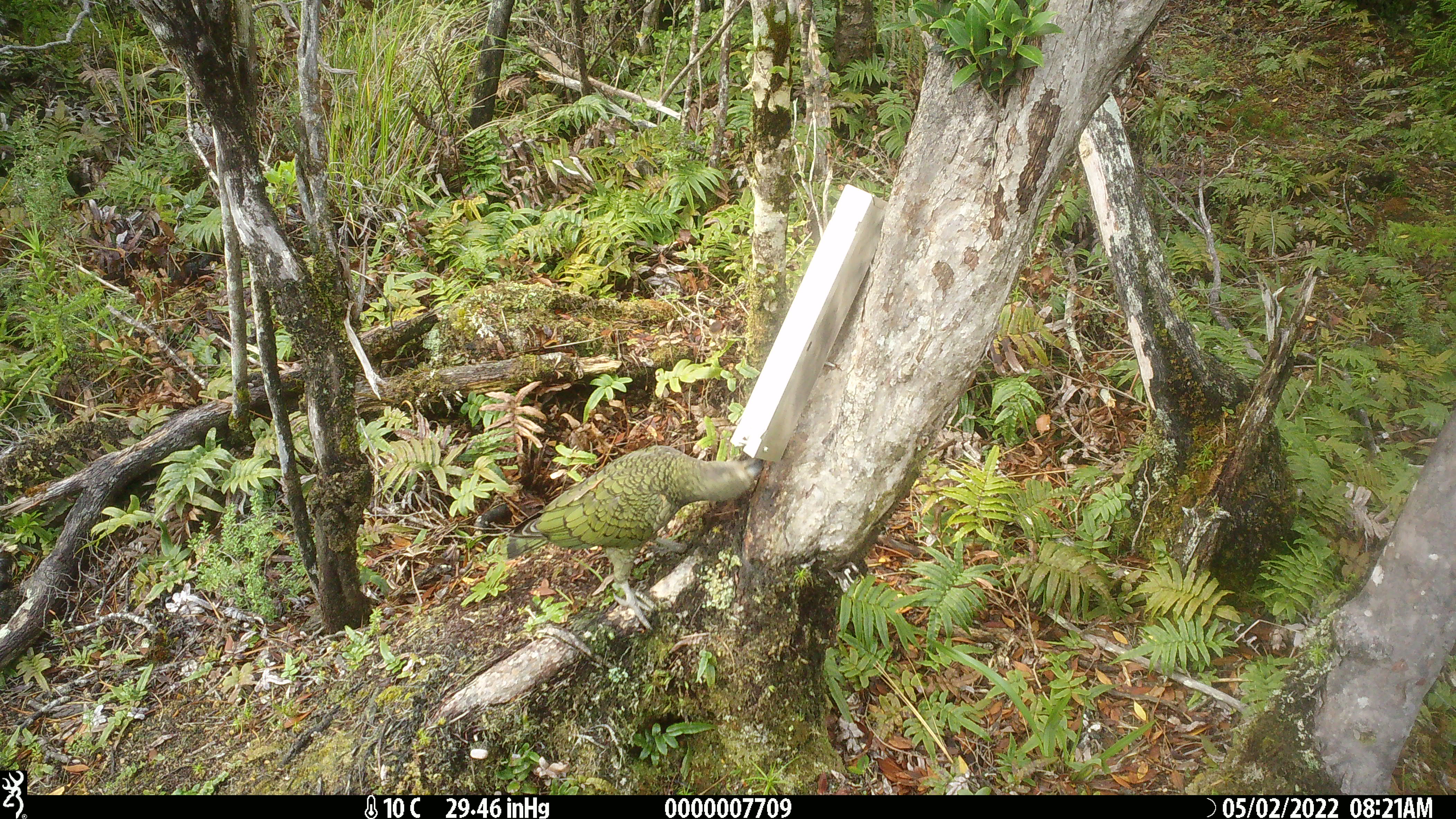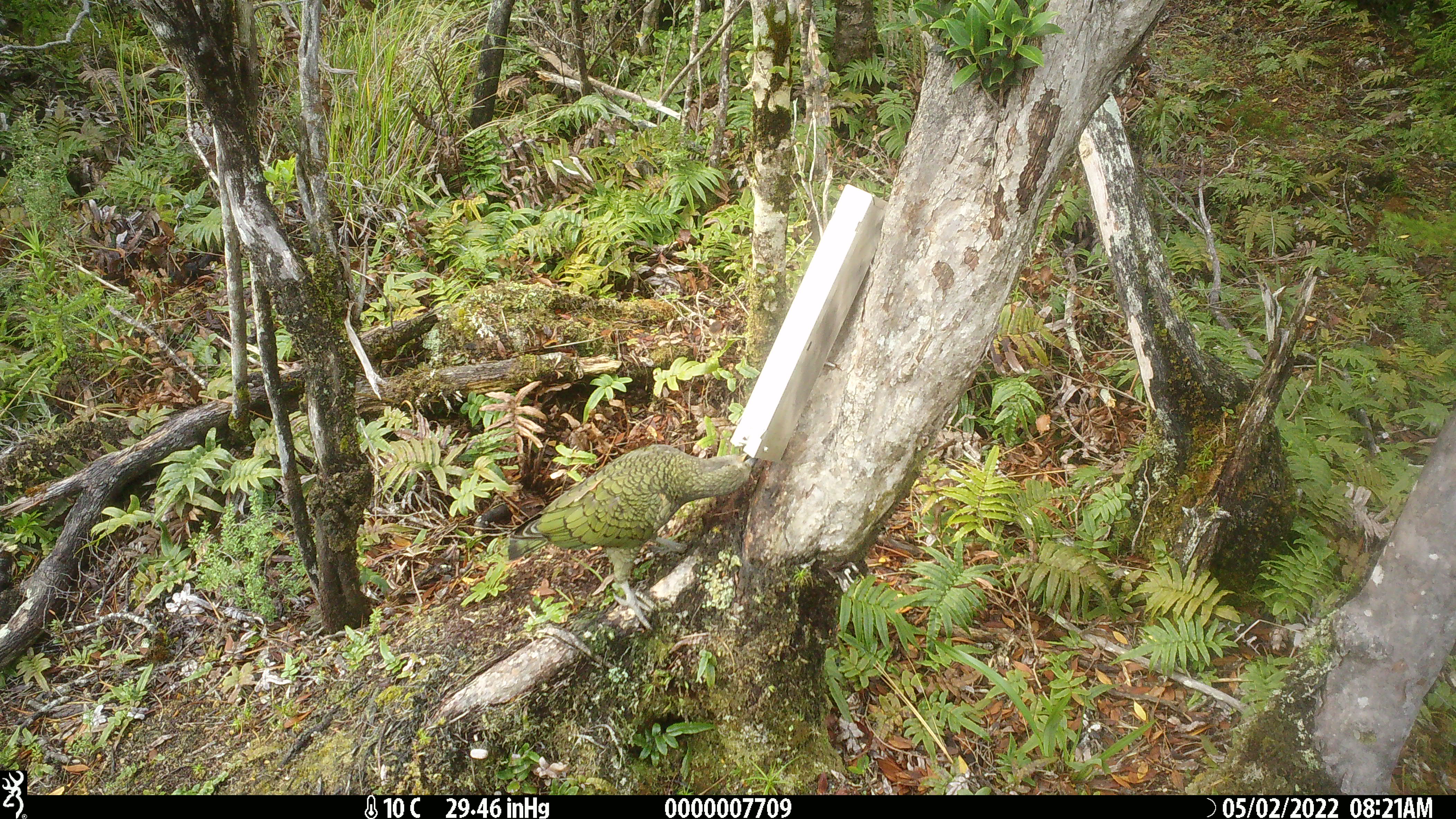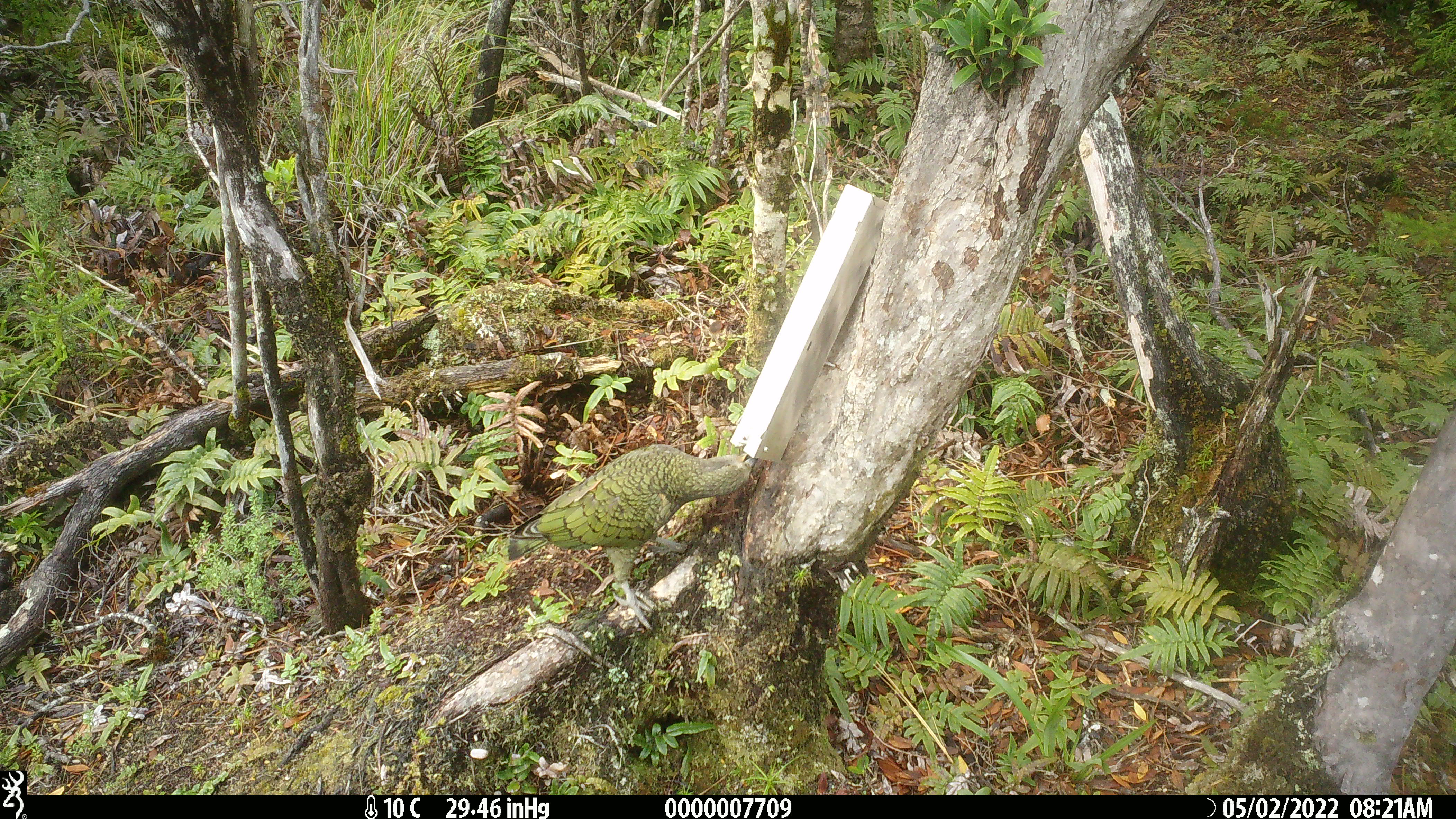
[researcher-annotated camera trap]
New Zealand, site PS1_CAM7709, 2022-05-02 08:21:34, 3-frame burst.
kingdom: Animalia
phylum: Chordata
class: Aves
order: Psittaciformes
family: Strigopidae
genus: Nestor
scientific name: Nestor notabilis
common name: kea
Kea (Nestor notabilis).